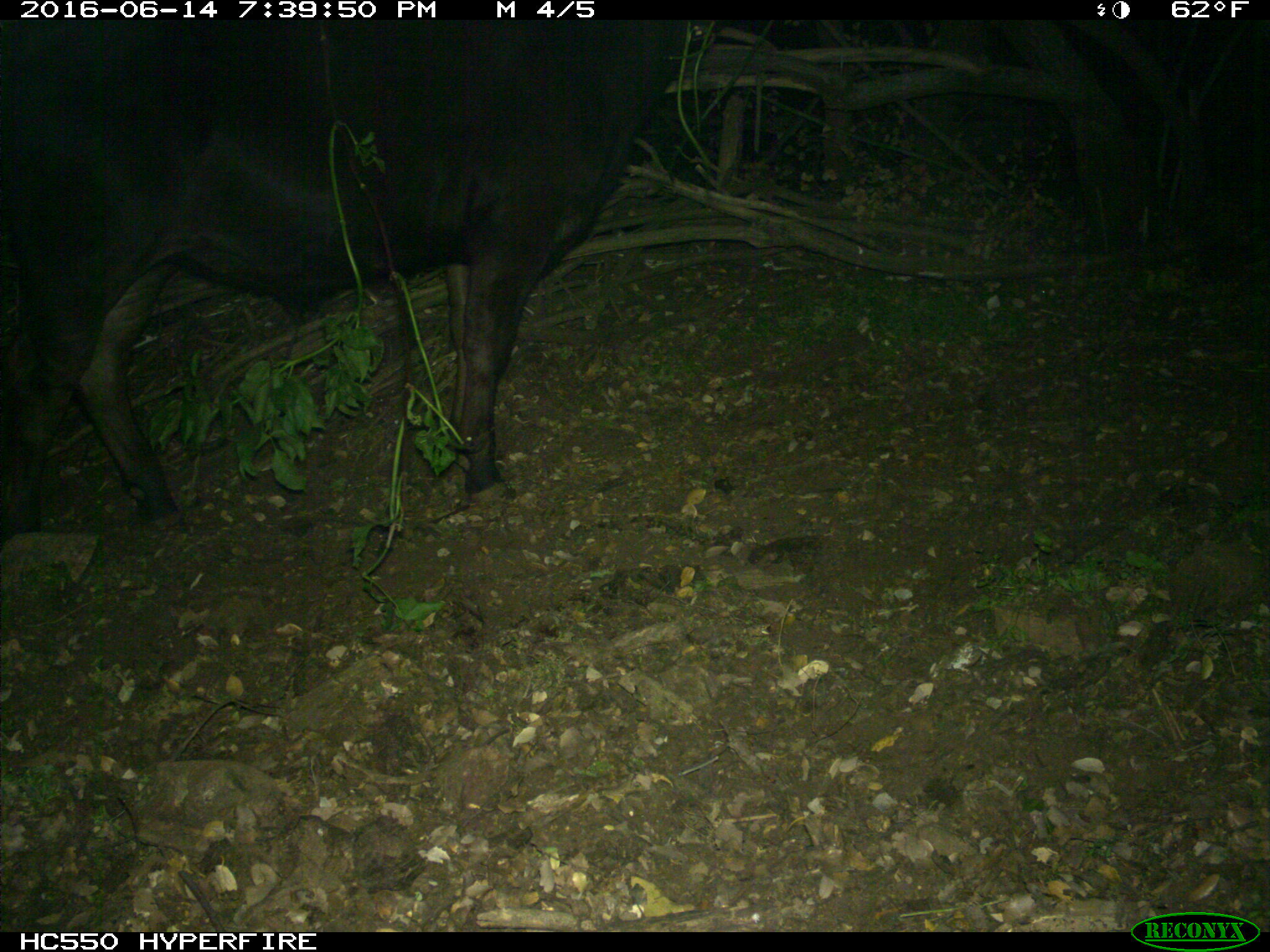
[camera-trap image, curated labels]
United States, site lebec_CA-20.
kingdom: Animalia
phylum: Chordata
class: Mammalia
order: Artiodactyla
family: Bovidae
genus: Bos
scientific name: Bos taurus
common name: domestic cow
Bos taurus (domestic cow).